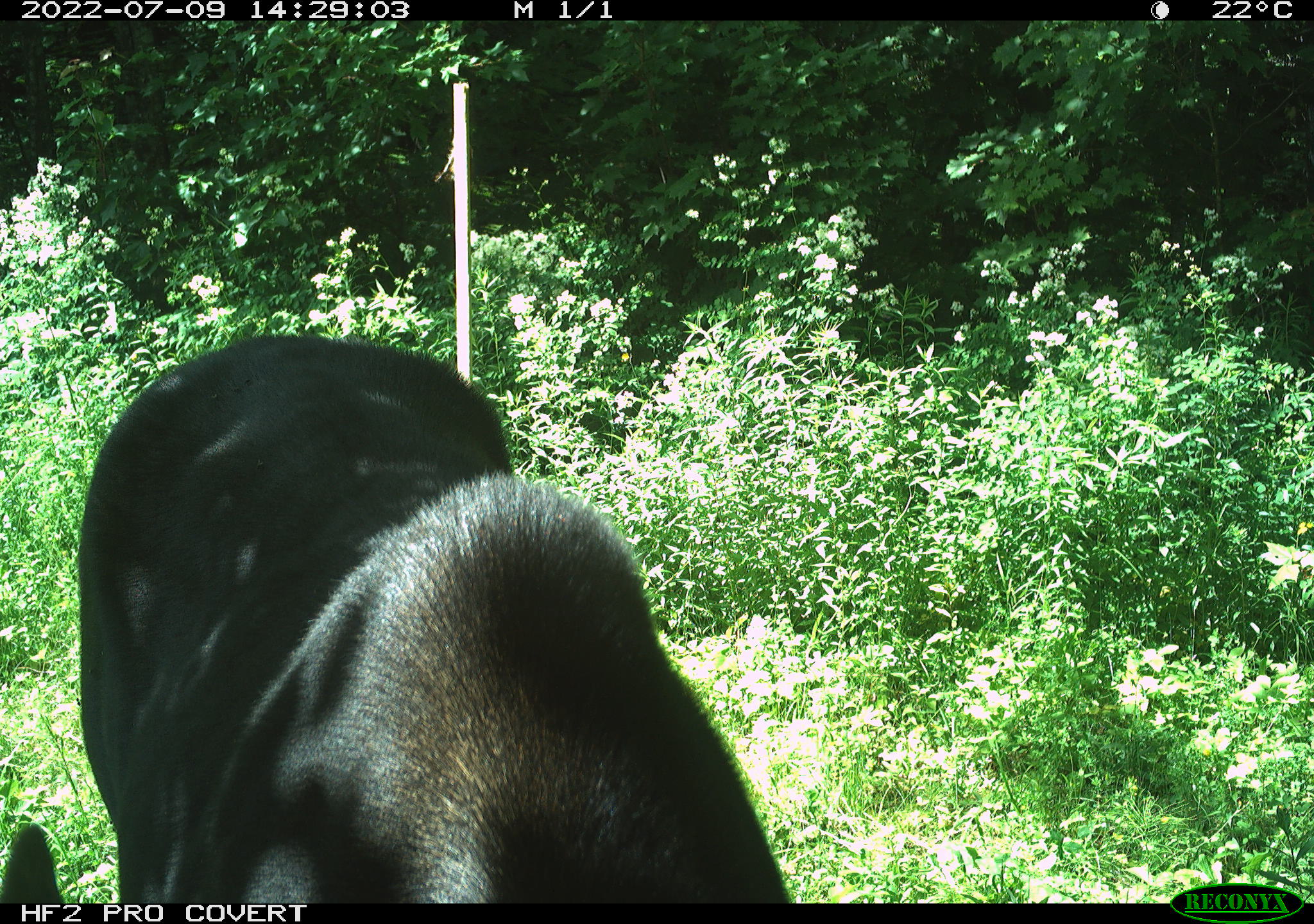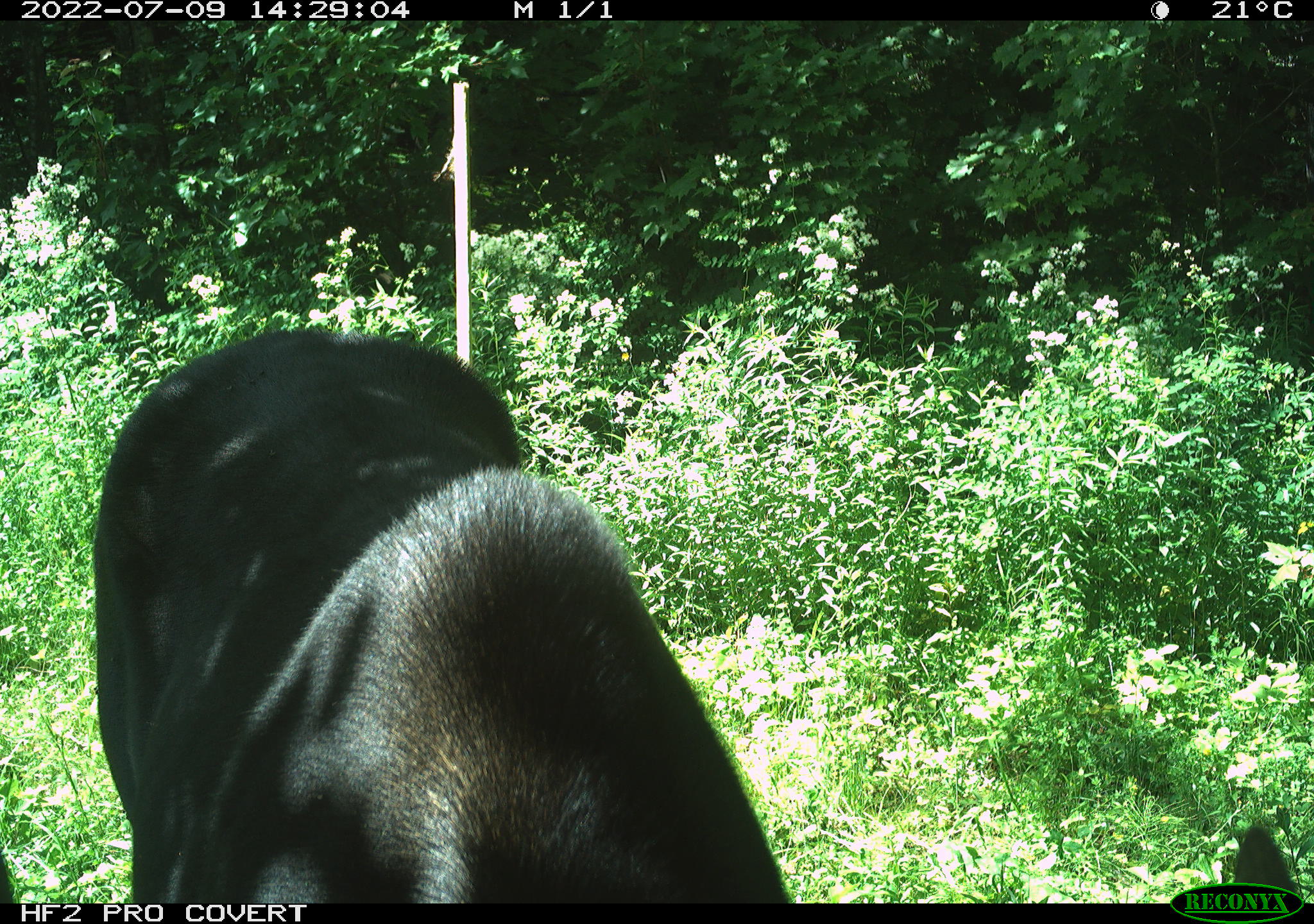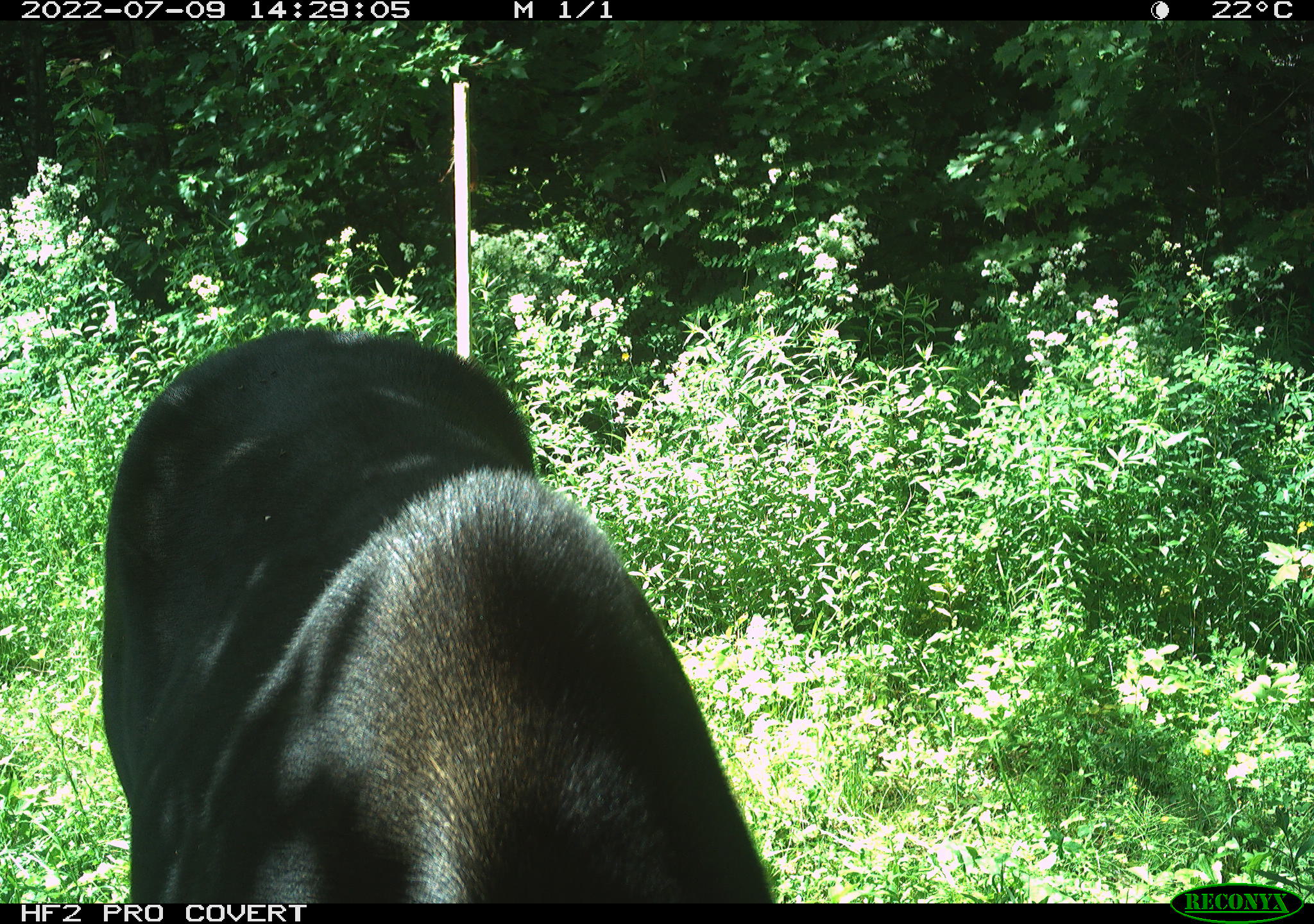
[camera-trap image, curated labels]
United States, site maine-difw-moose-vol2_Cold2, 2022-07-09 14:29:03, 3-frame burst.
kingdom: Animalia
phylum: Chordata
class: Mammalia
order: Artiodactyla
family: Cervidae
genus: Alces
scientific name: Alces alces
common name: moose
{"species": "moose (Alces alces)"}